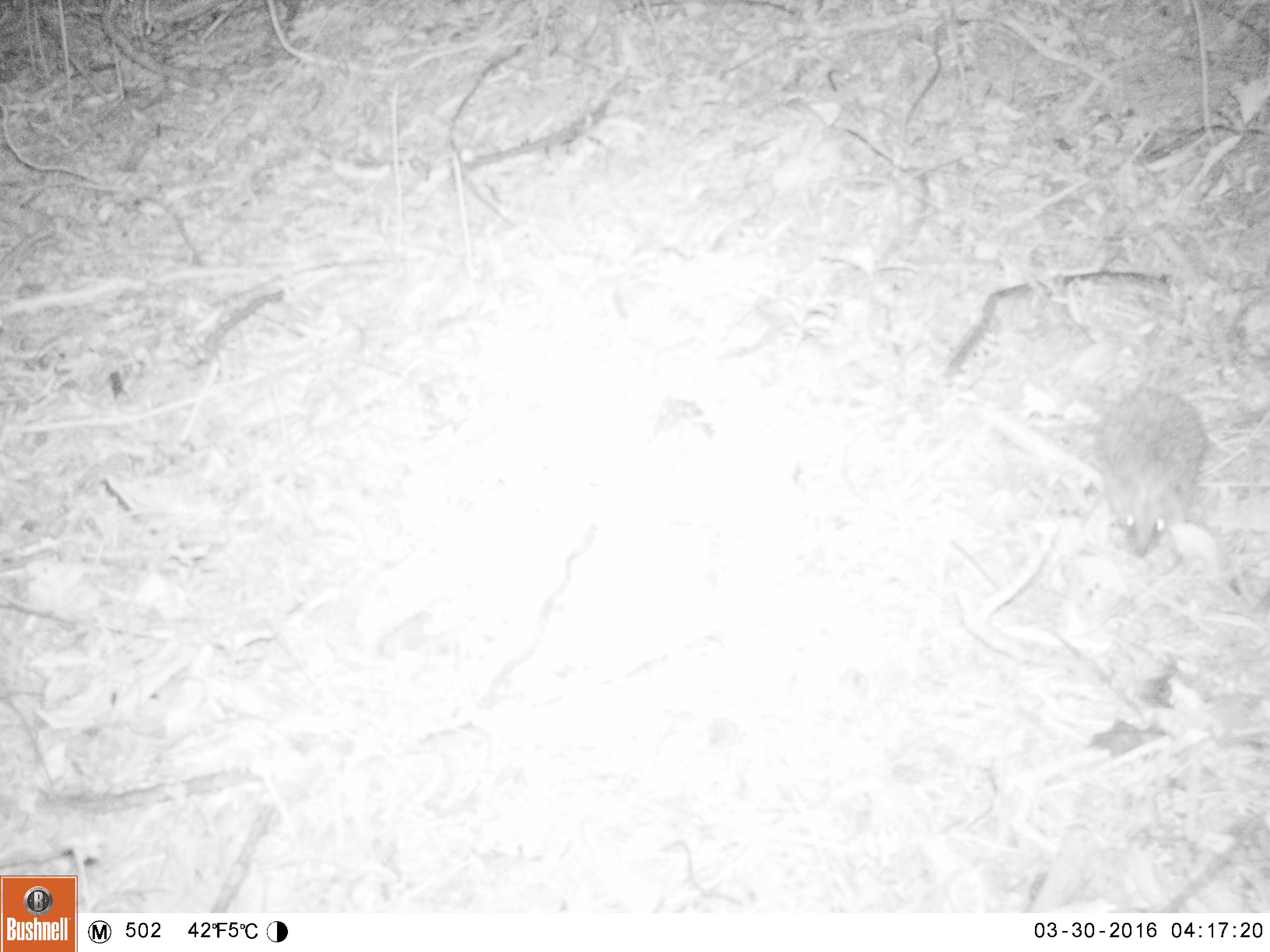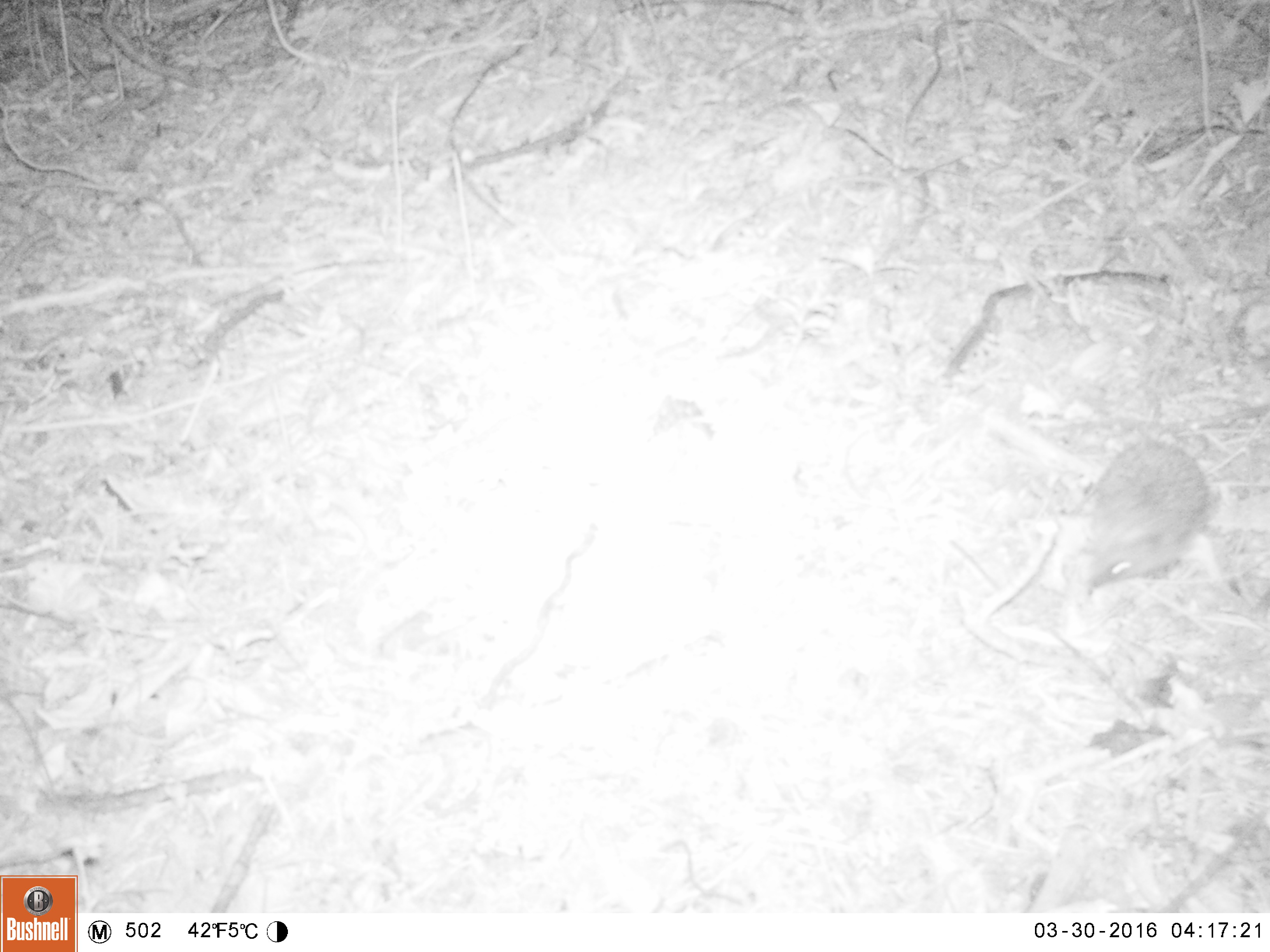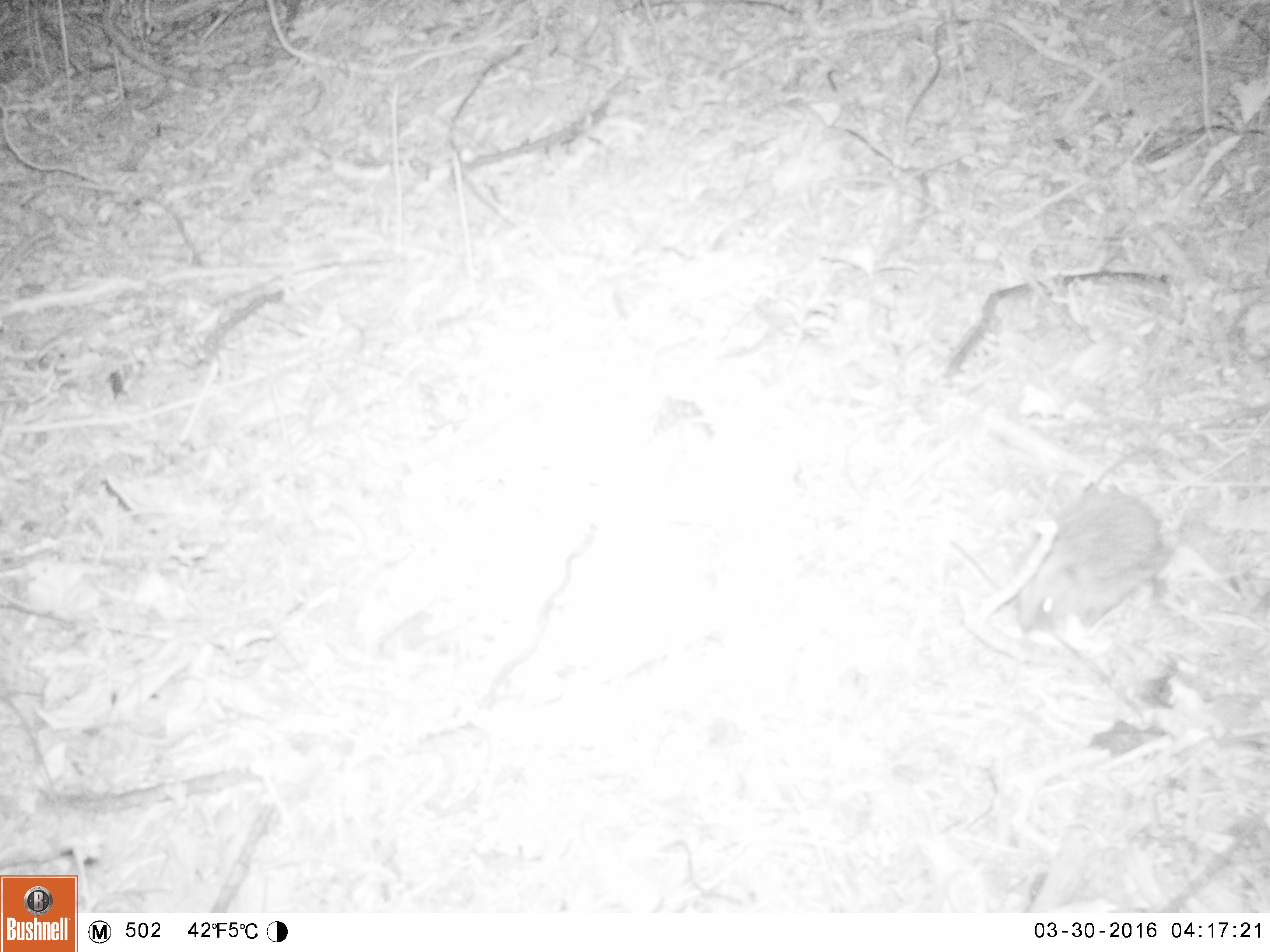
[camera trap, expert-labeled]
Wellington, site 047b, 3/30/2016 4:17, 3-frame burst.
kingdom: Animalia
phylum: Chordata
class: Mammalia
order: Eulipotyphla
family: Erinaceidae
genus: Erinaceus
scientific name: Erinaceus europaeus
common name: hedgehog